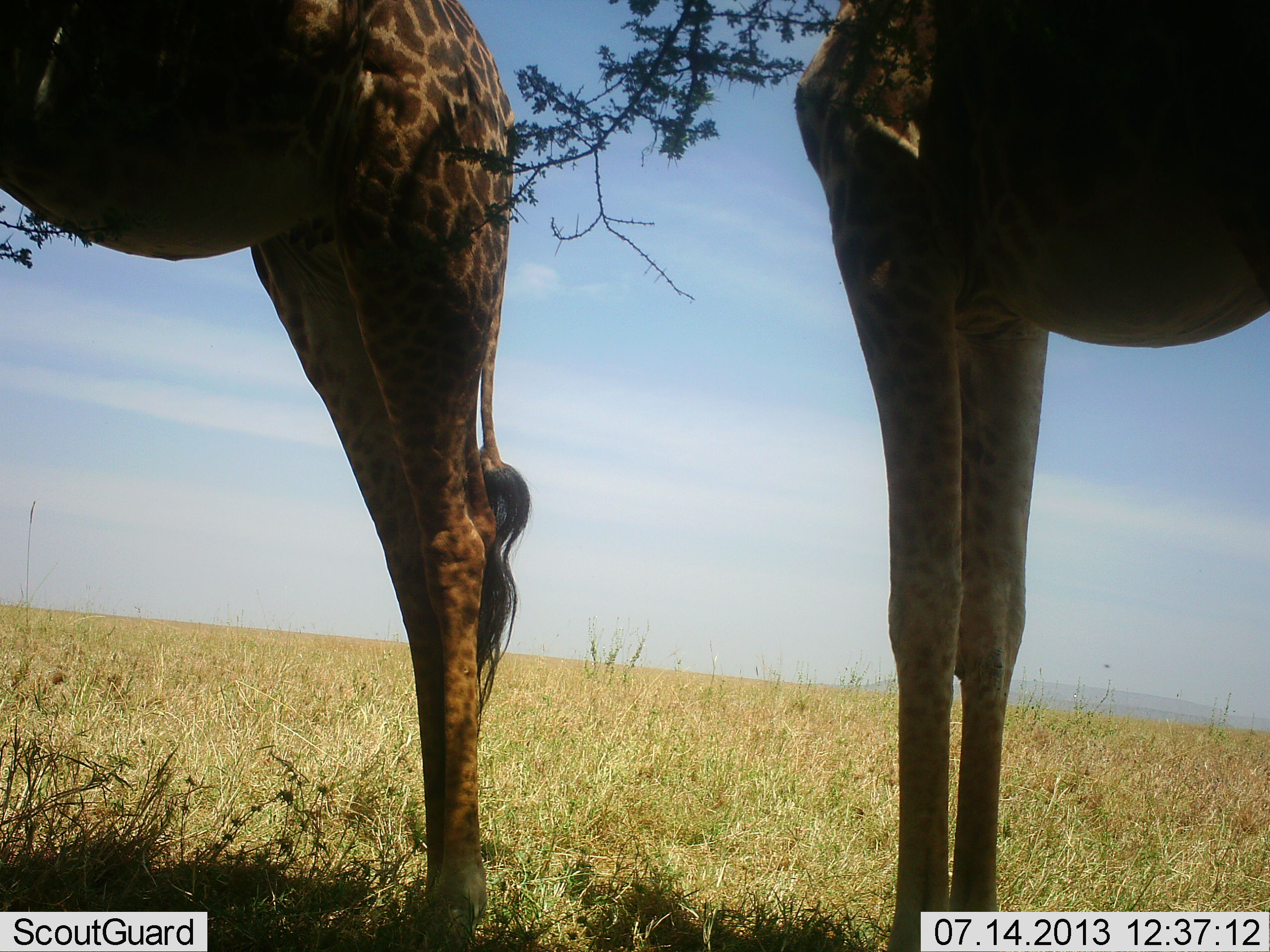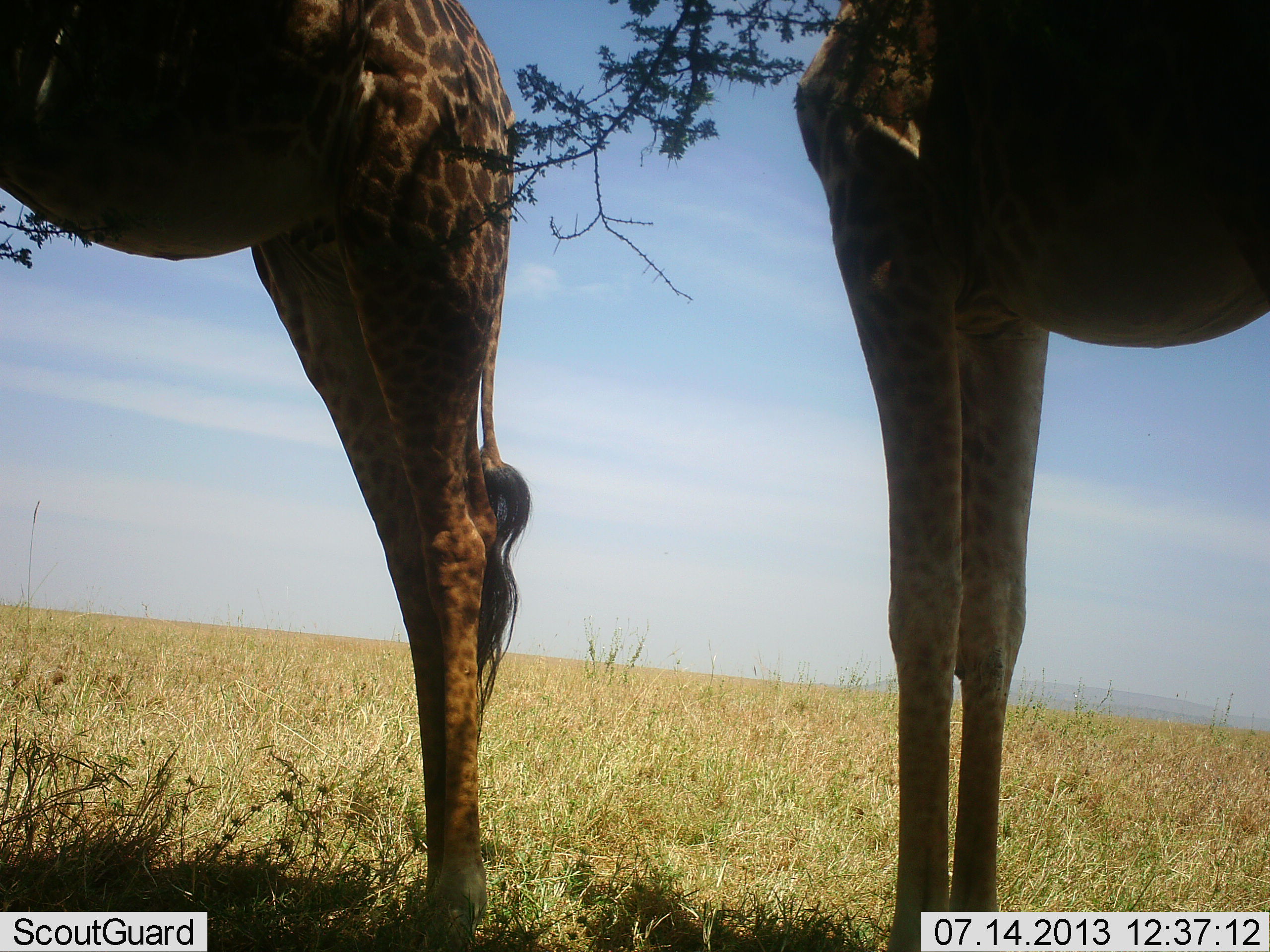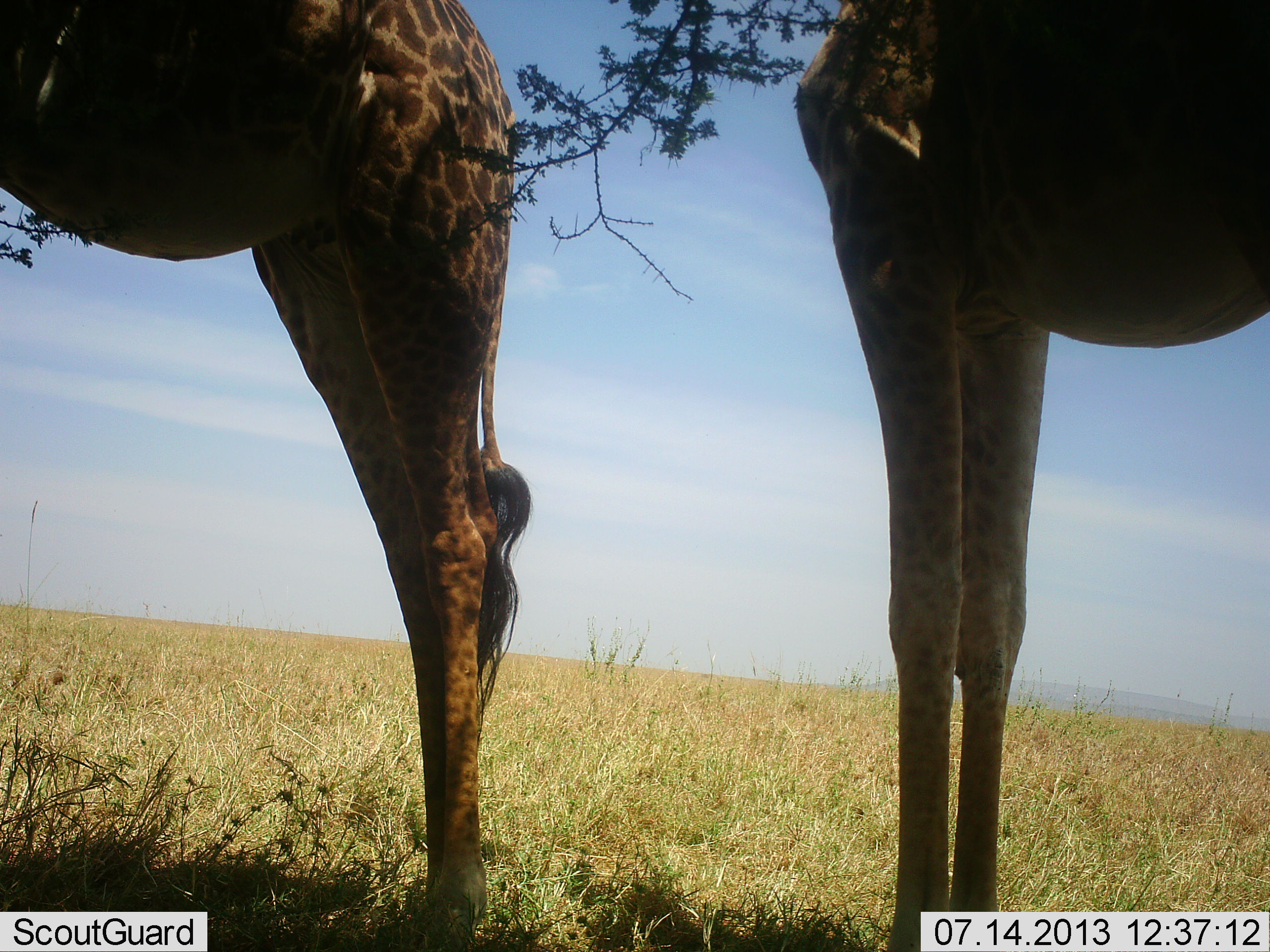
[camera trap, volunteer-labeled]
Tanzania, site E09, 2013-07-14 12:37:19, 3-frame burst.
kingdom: Animalia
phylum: Chordata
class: Mammalia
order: Artiodactyla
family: Giraffidae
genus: Giraffa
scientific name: Giraffa camelopardalis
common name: giraffe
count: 2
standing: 92%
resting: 8%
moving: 0%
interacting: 0%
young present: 0%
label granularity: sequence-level